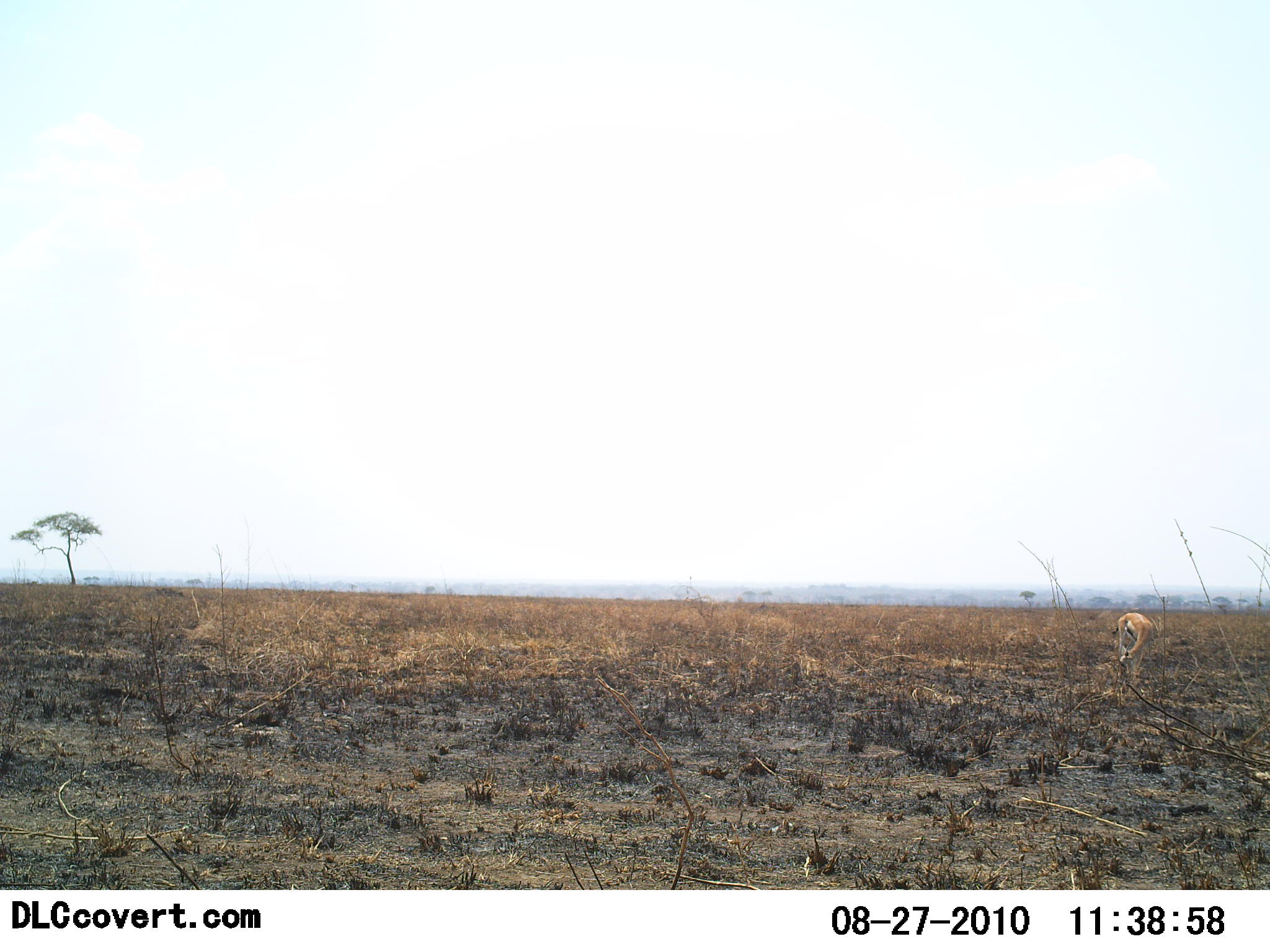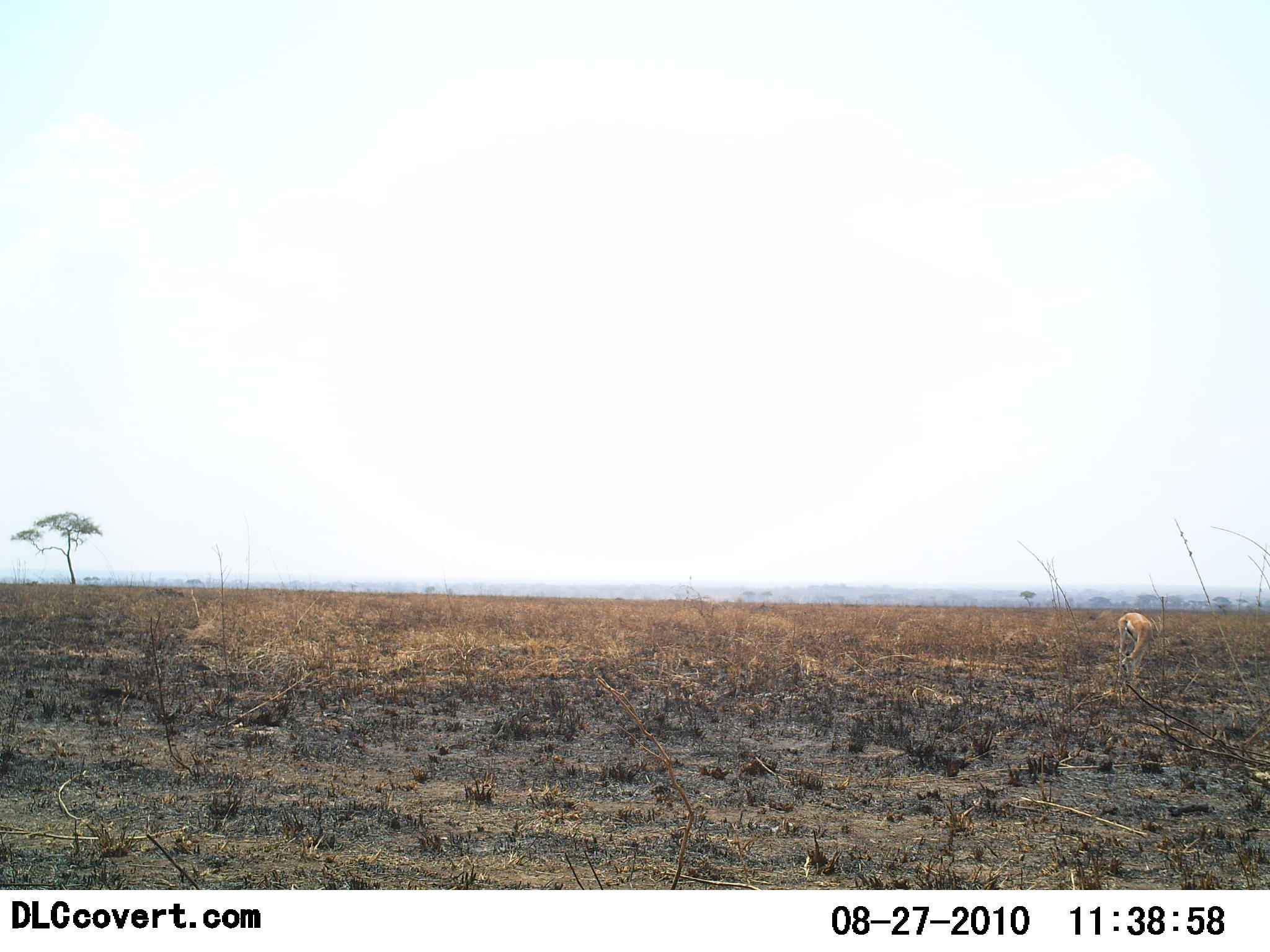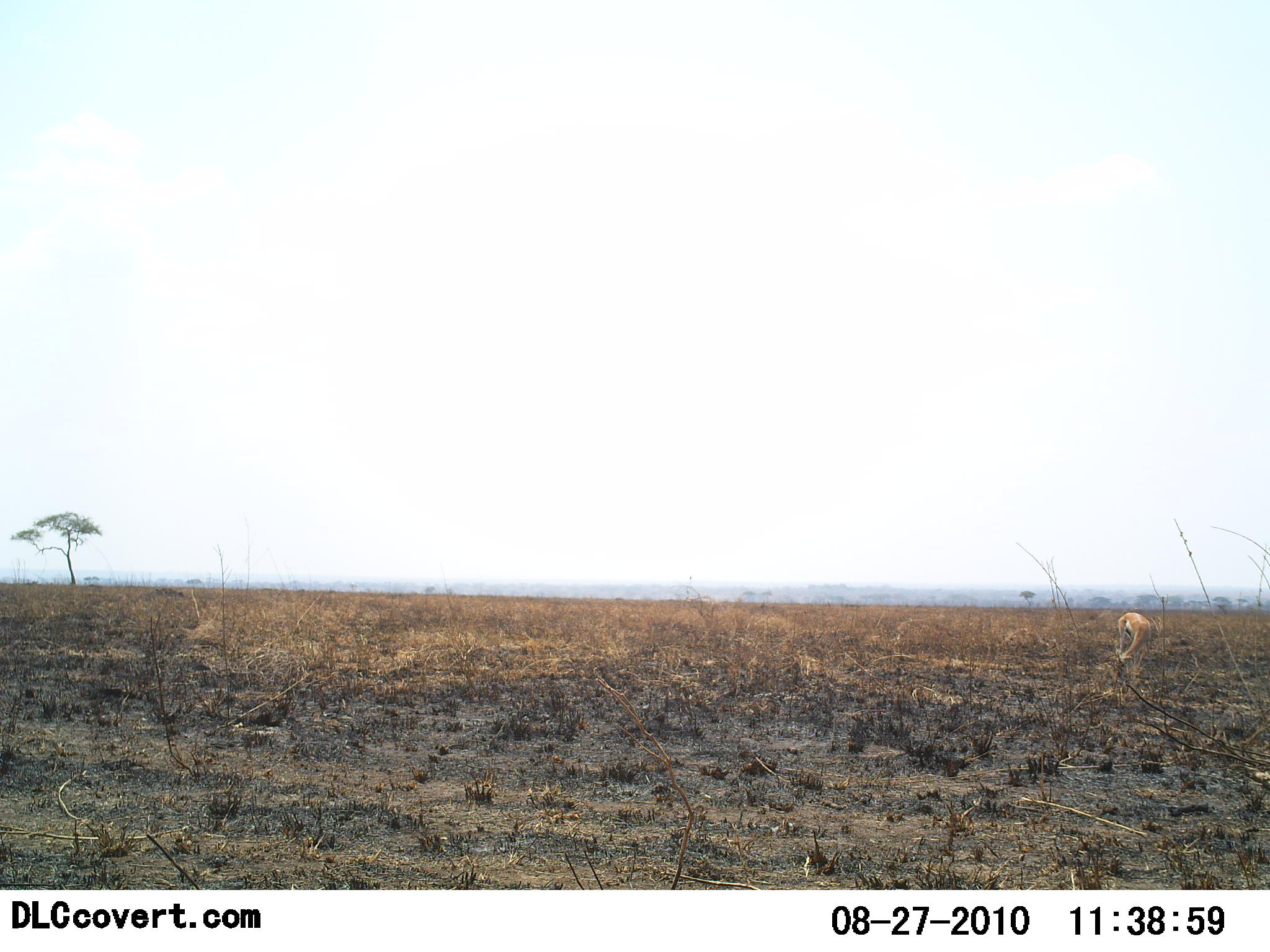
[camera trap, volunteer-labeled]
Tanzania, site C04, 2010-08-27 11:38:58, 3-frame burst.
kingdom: Animalia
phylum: Chordata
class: Mammalia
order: Artiodactyla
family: Bovidae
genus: Eudorcas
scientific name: Eudorcas thomsonii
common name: thomson's gazelle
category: gazellethomsons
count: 1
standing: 21%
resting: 0%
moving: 0%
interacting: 0%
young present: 0%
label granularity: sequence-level